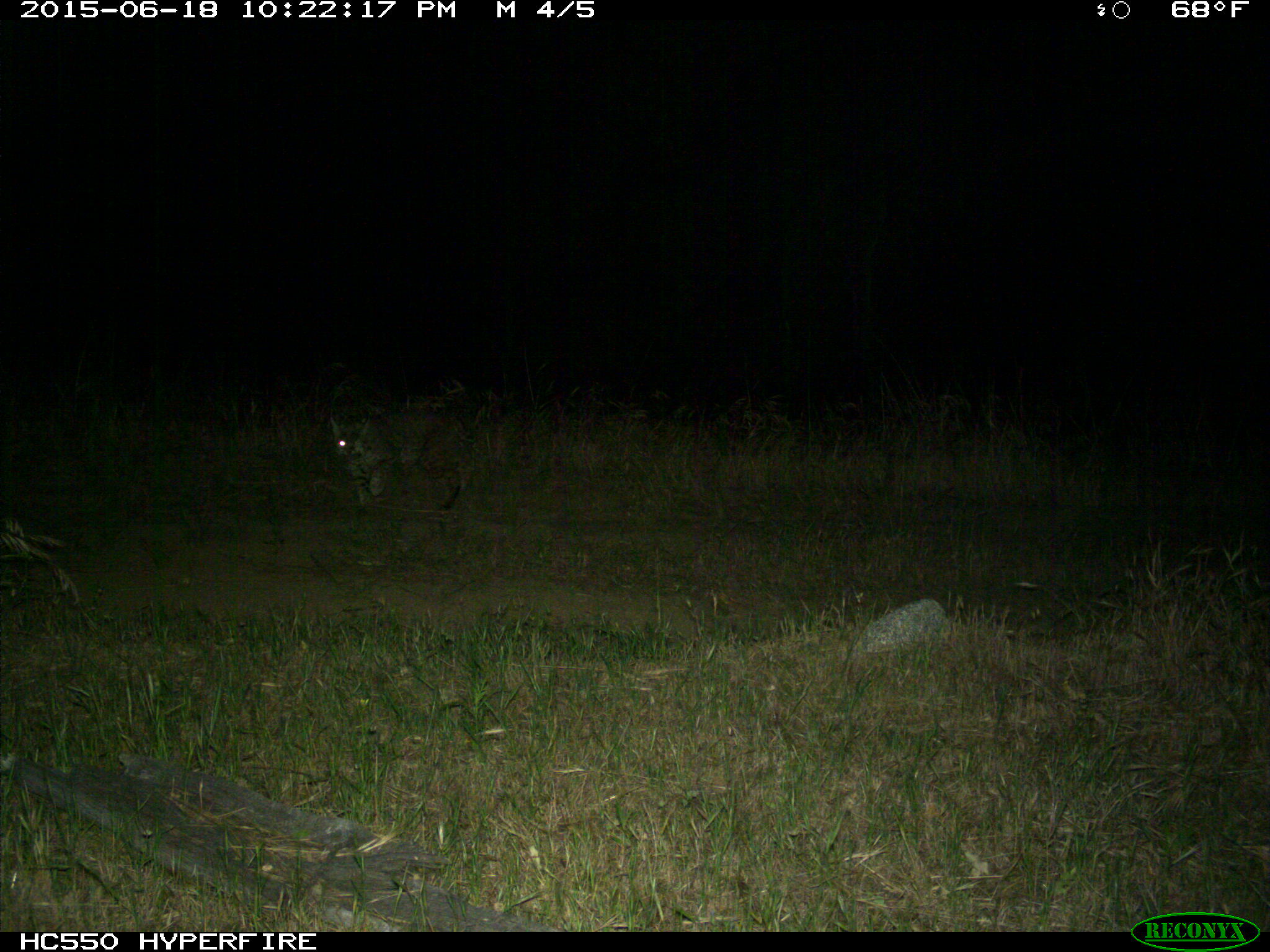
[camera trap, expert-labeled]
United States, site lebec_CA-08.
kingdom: Animalia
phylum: Chordata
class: Mammalia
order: Carnivora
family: Felidae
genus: Lynx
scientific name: Lynx rufus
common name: bobcat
Lynx rufus (bobcat).